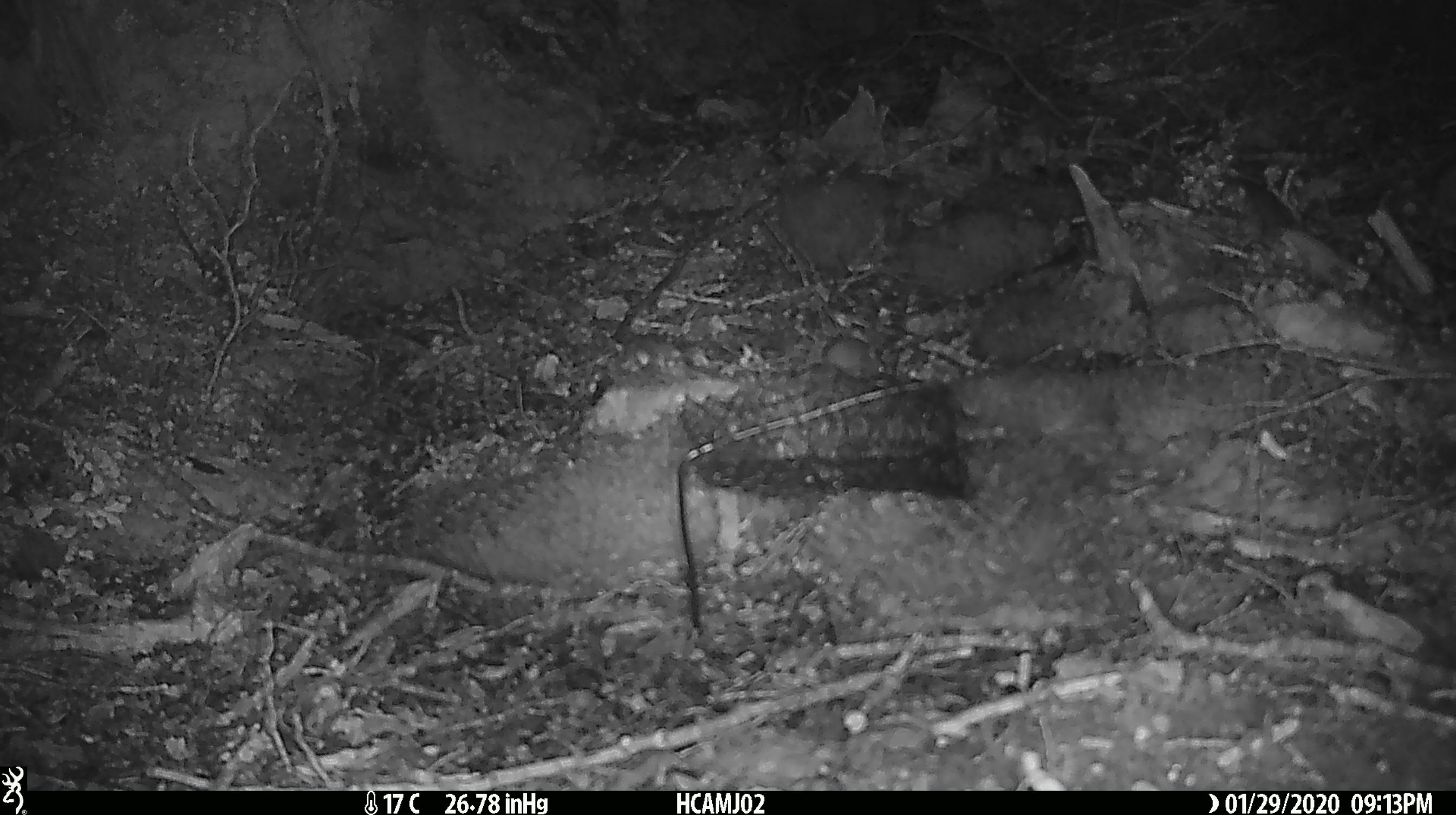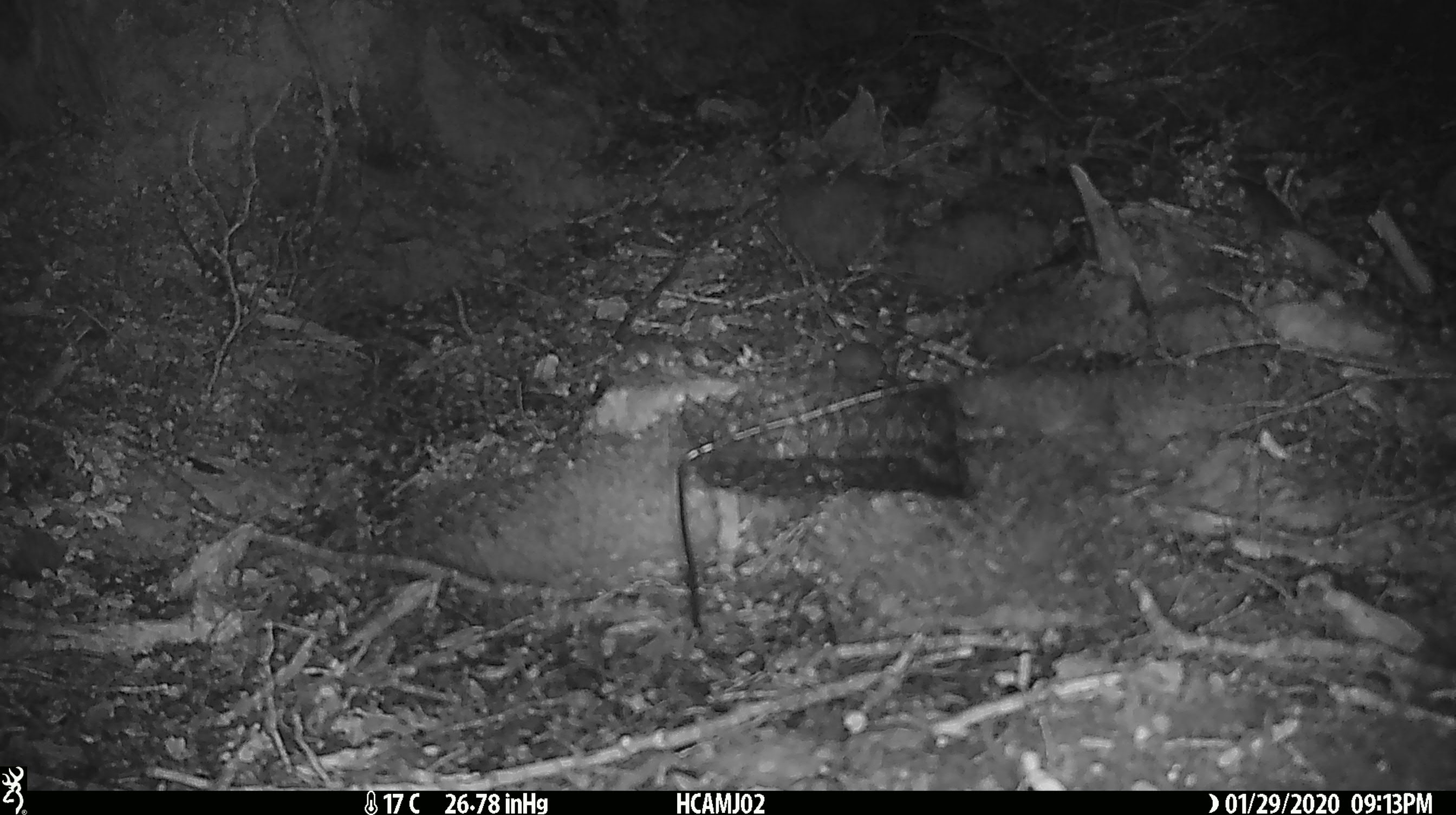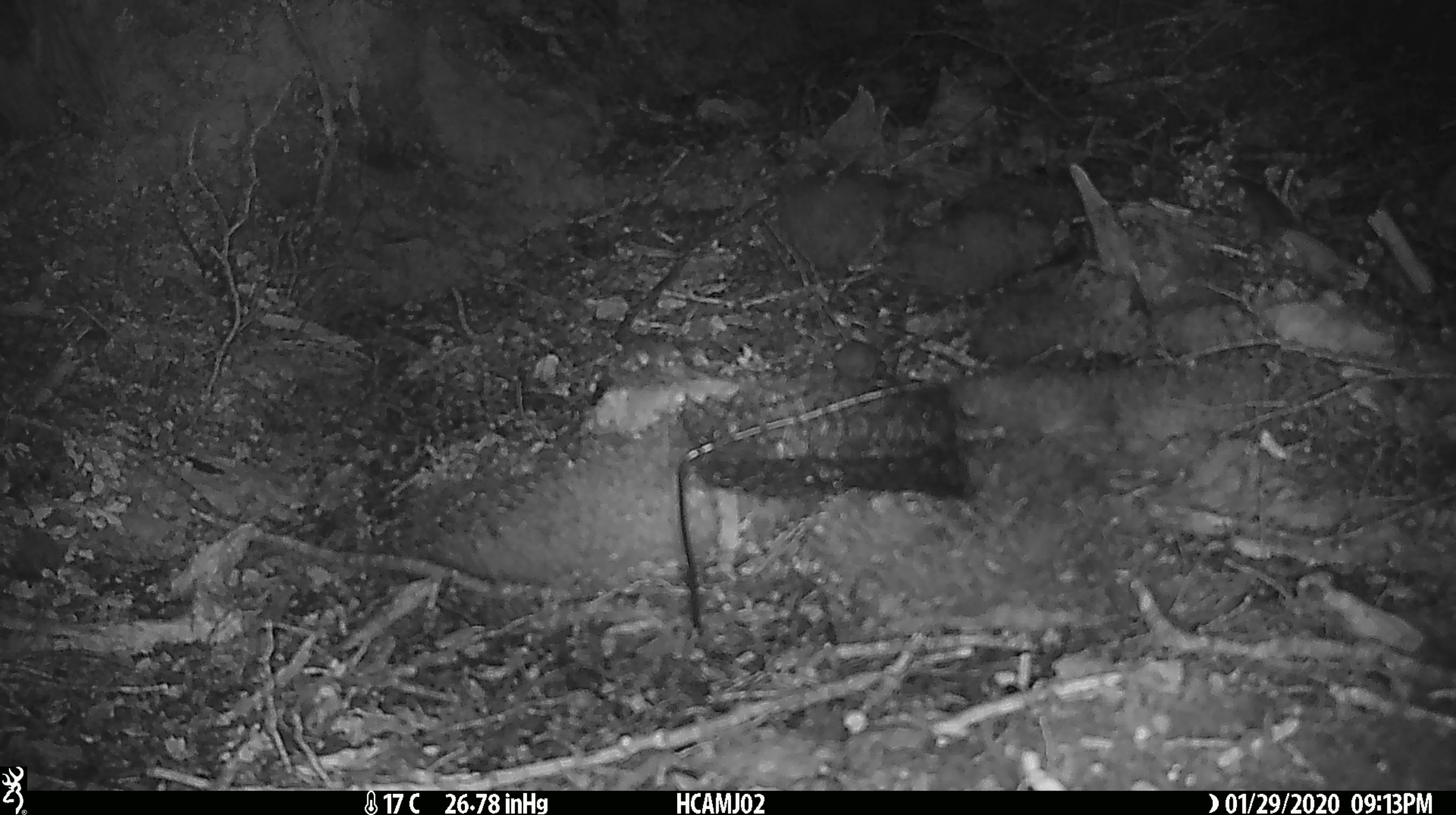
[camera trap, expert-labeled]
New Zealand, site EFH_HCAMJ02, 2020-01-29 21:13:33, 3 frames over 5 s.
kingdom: Animalia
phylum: Chordata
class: Mammalia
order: Rodentia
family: Muridae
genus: Mus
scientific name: Mus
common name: mouse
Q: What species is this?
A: Mouse (Mus).